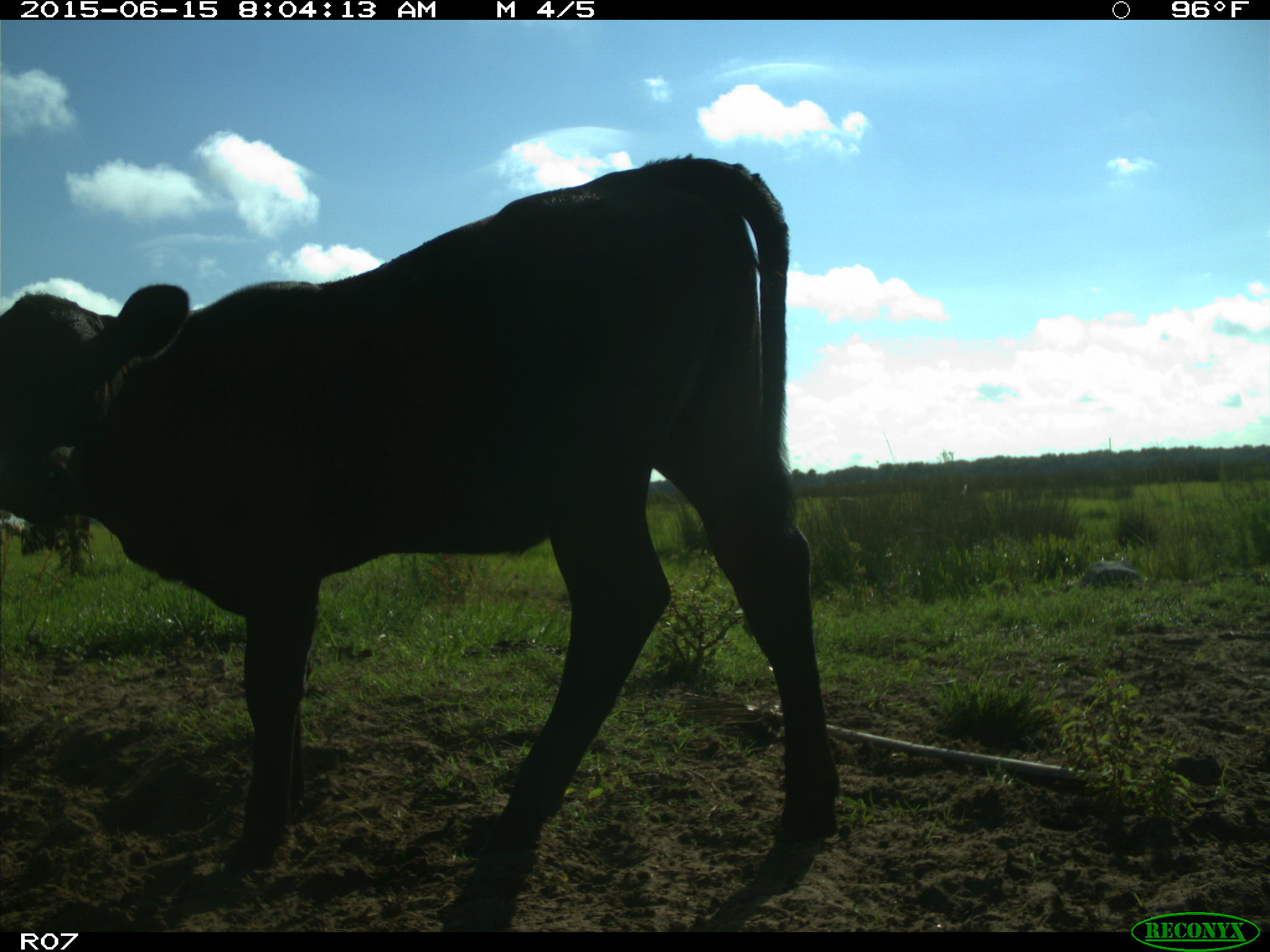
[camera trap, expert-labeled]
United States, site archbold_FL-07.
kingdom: Animalia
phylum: Chordata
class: Mammalia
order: Artiodactyla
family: Bovidae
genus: Bos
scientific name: Bos taurus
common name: domestic cow